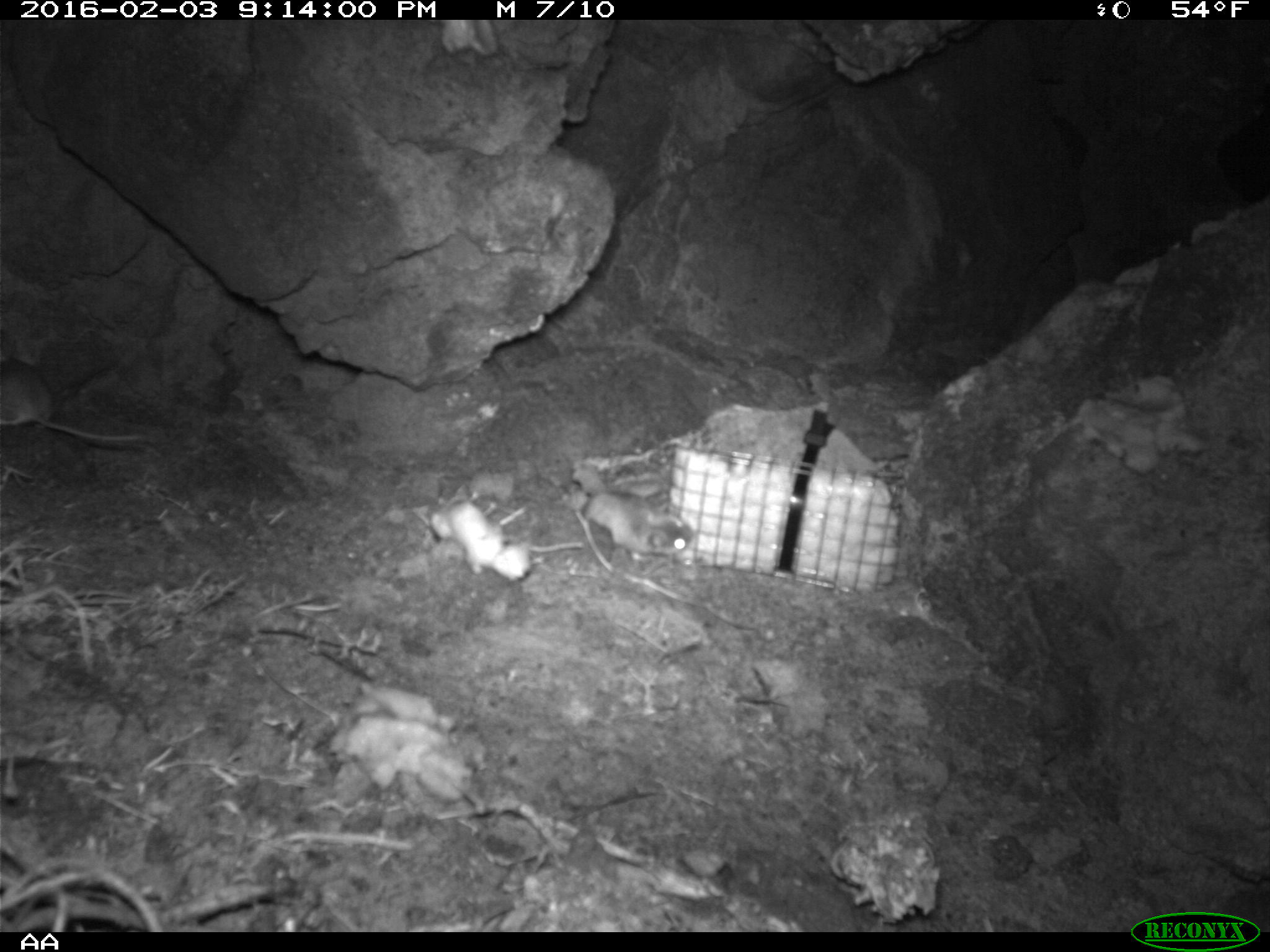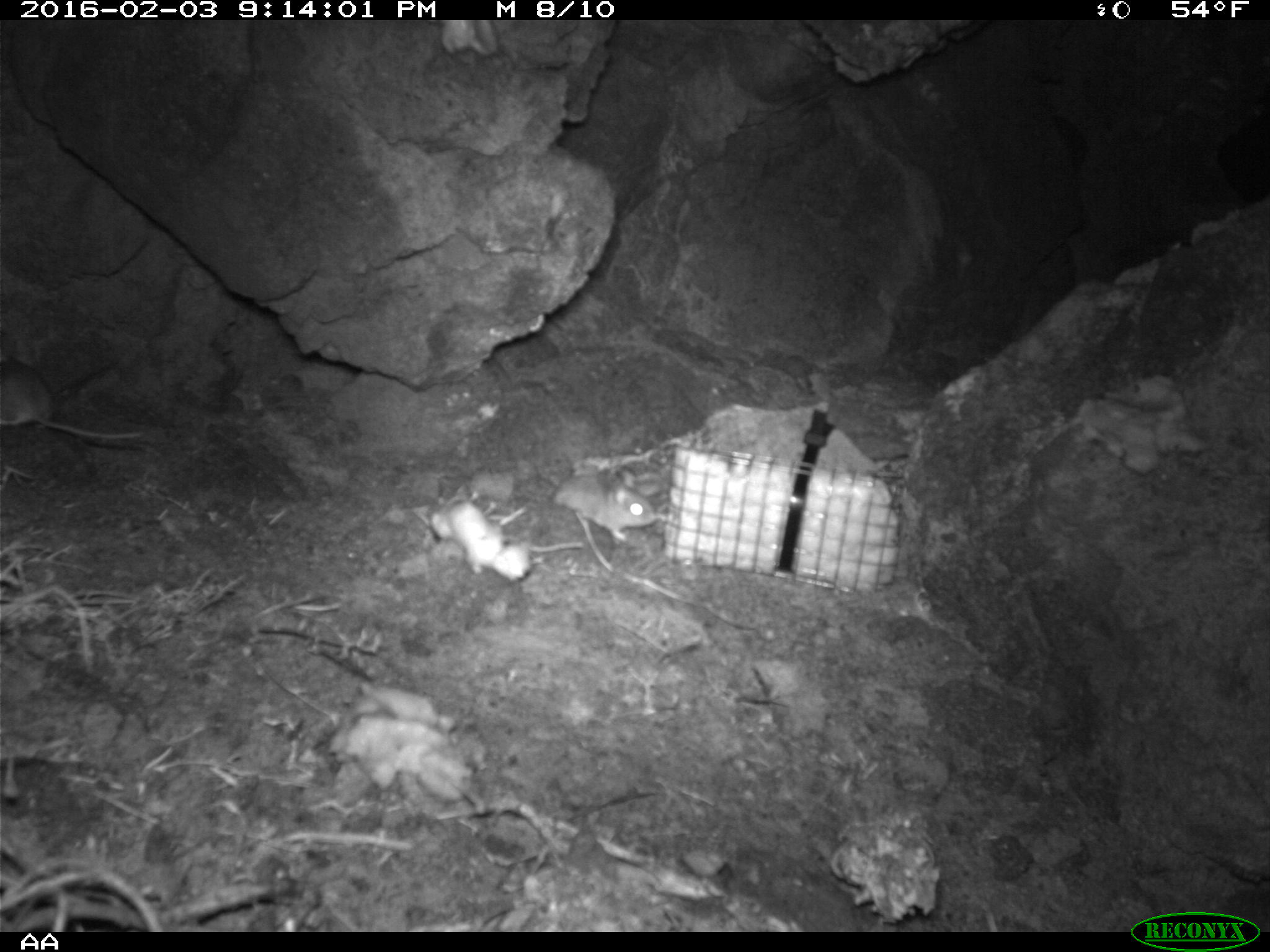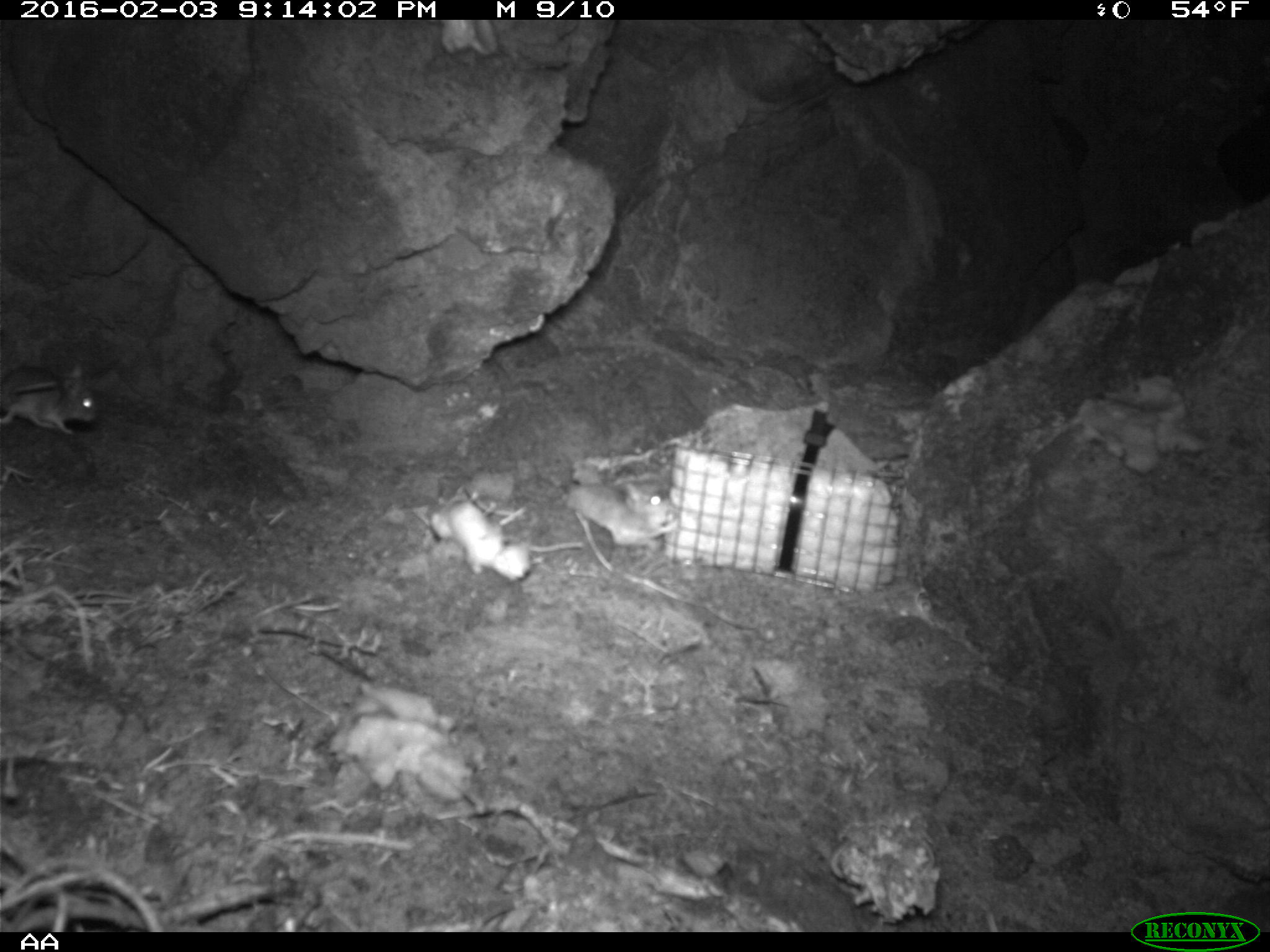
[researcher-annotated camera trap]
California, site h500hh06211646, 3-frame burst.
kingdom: Animalia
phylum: Chordata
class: Mammalia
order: Rodentia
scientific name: Rodentia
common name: rodent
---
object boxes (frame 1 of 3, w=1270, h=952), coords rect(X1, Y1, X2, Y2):
rodent: rect(0, 357, 140, 443); rect(580, 490, 695, 564)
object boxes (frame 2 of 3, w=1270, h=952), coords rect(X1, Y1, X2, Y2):
rodent: rect(0, 358, 145, 440); rect(549, 465, 655, 543)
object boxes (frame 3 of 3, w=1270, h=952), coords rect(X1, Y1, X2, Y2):
rodent: rect(563, 480, 677, 549); rect(0, 365, 99, 435)